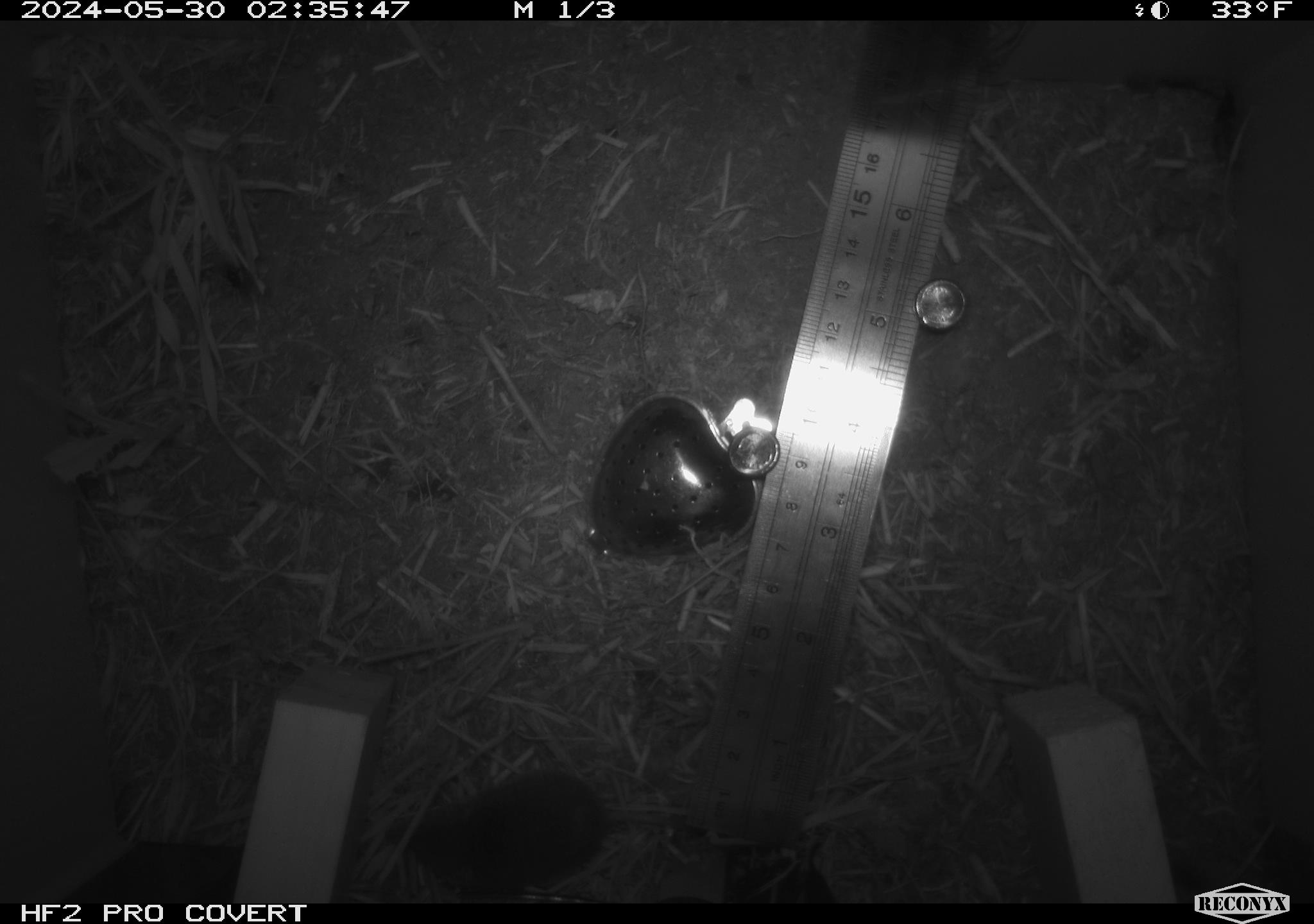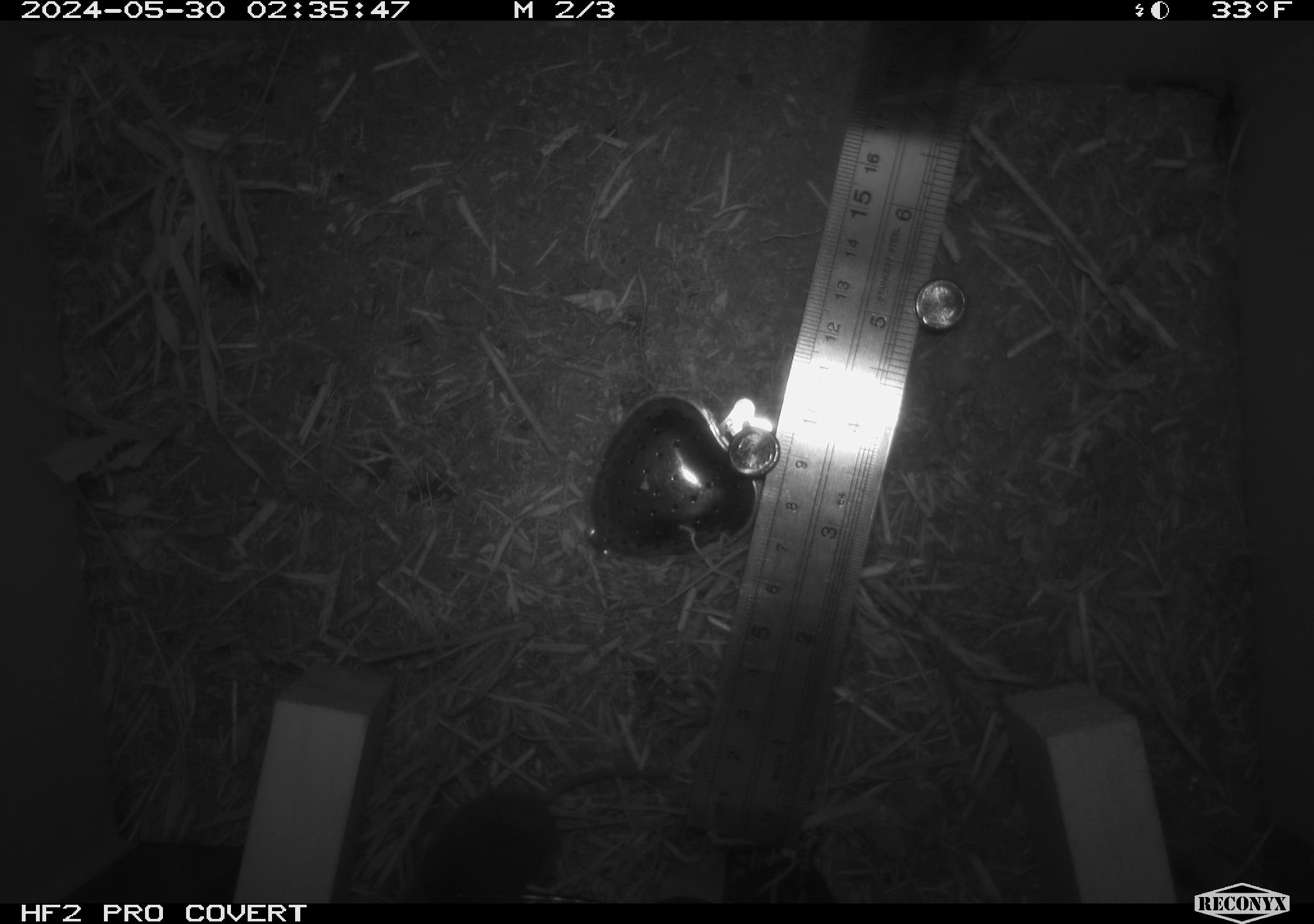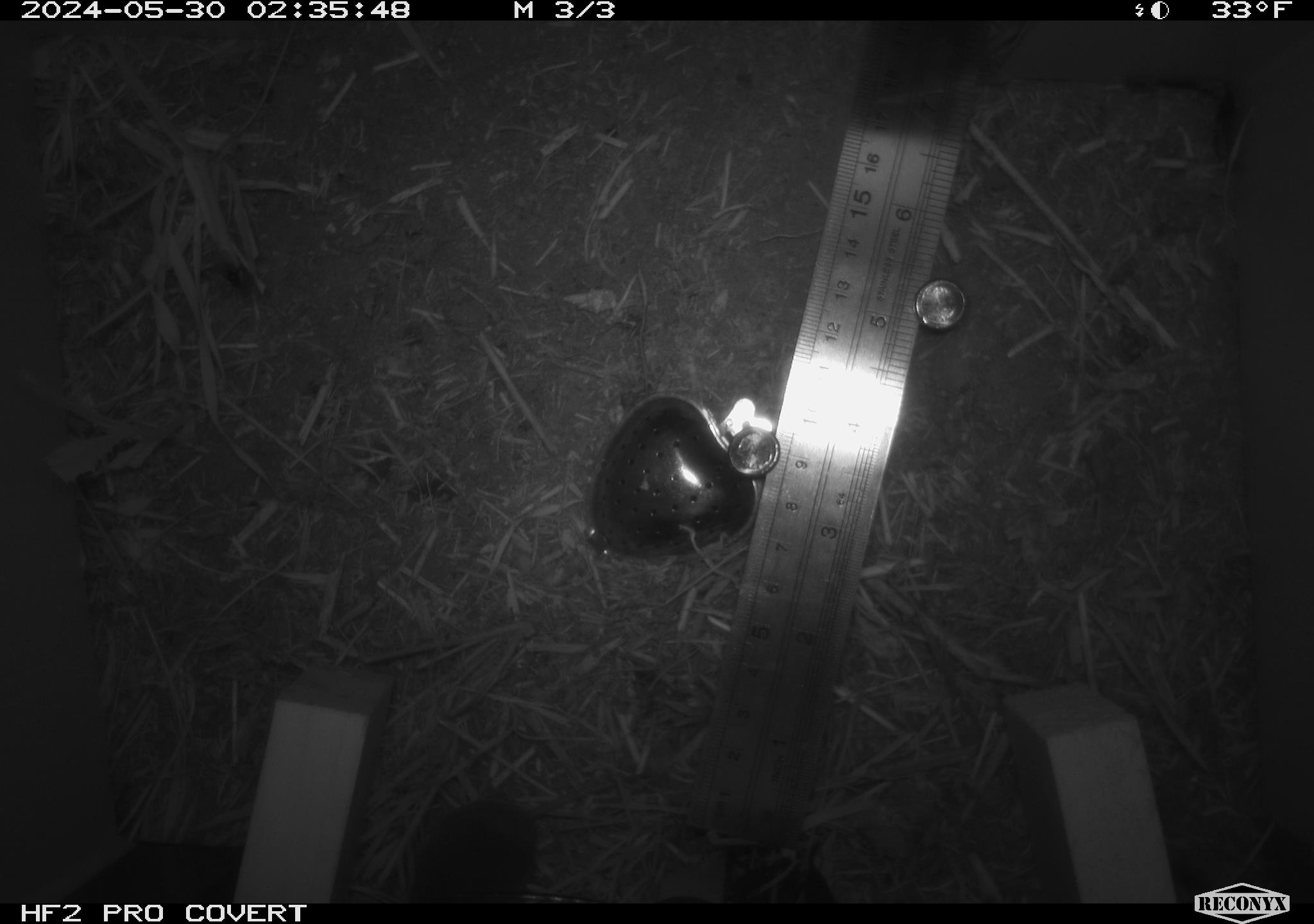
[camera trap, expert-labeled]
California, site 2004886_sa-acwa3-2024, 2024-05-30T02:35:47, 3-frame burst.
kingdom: Animalia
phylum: Chordata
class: Mammalia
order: Eulipotyphla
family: Soricidae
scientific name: Soricidae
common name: shrews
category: soricidae family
Soricidae family (shrews) (Soricidae).